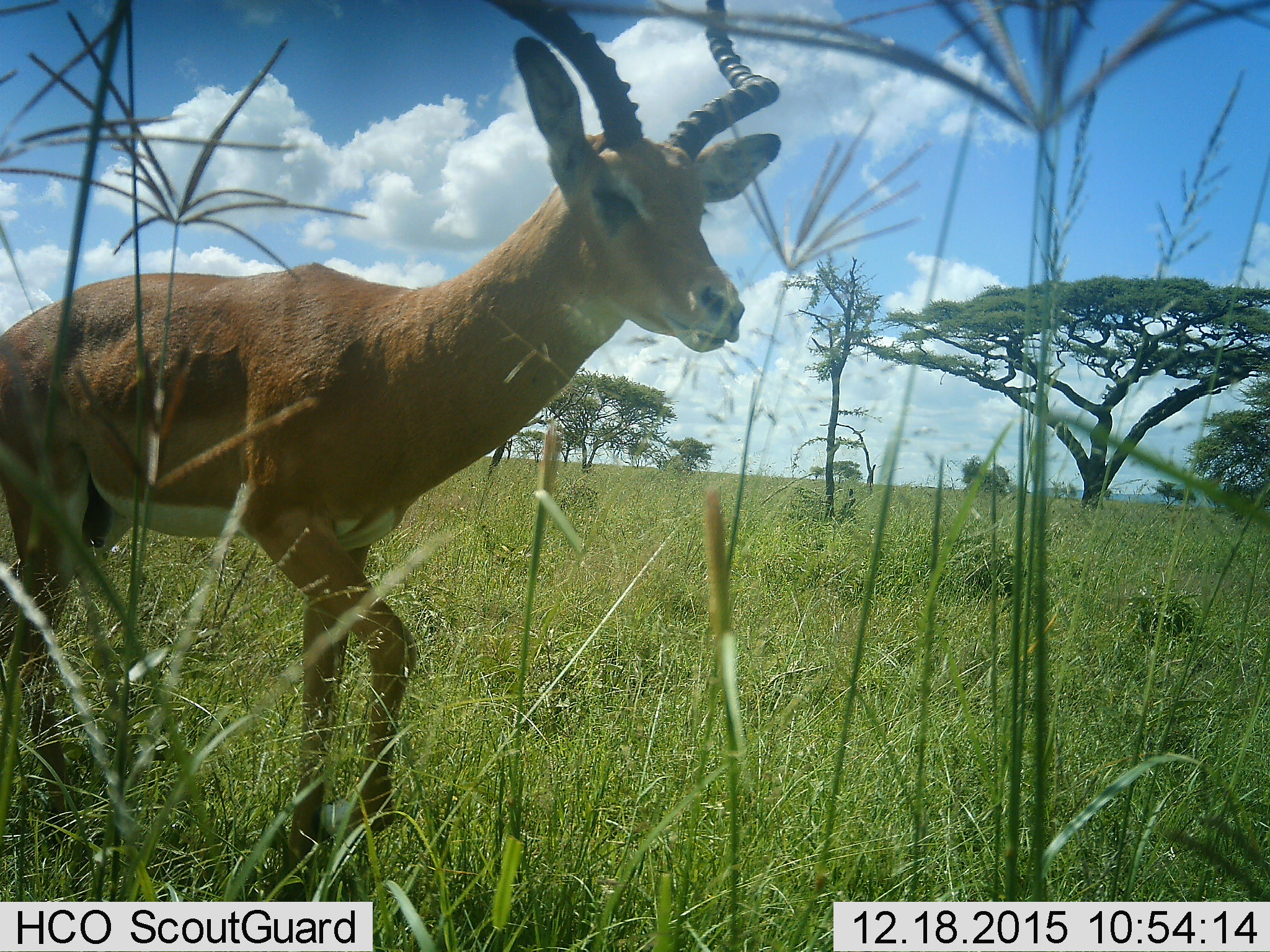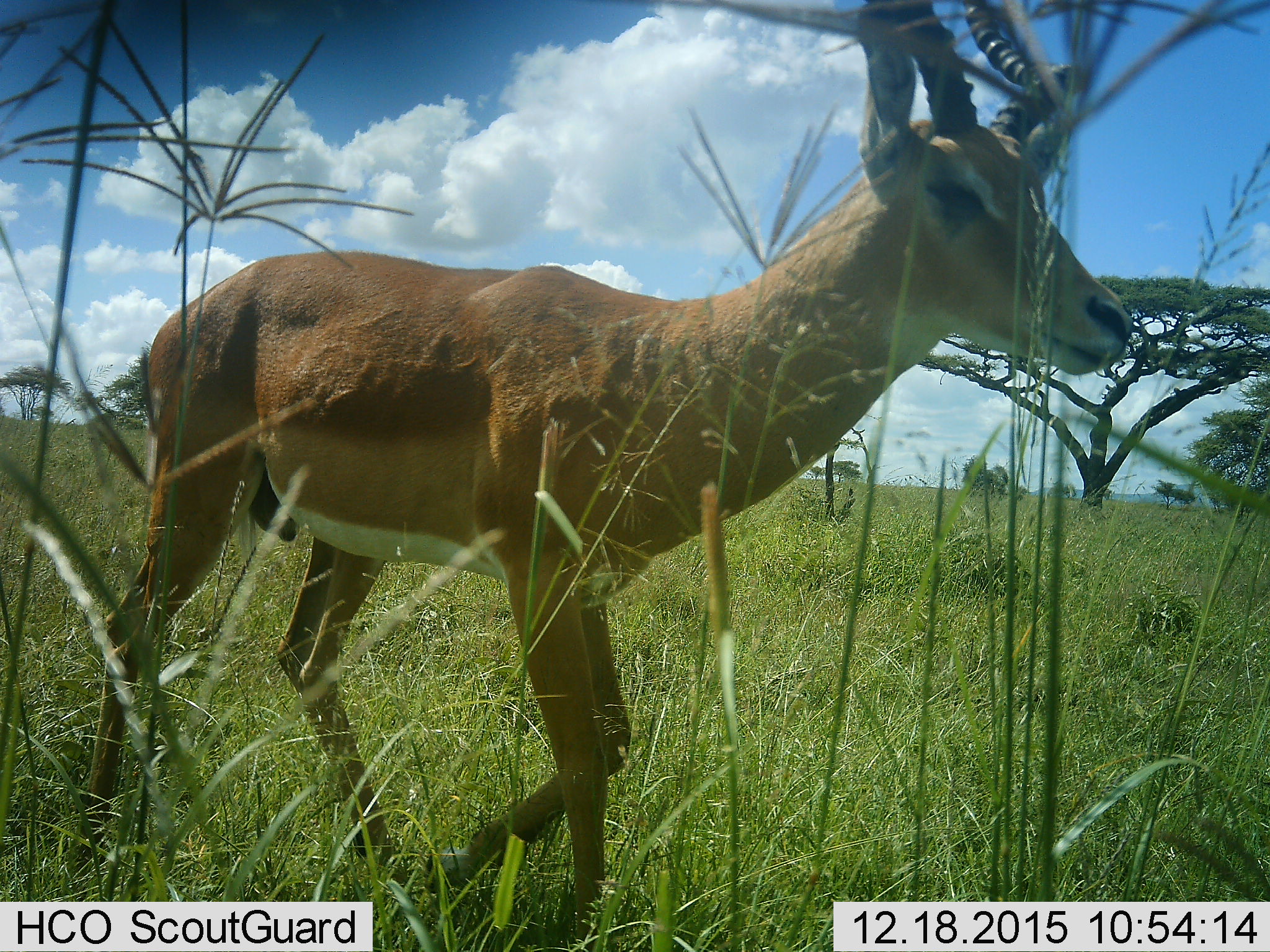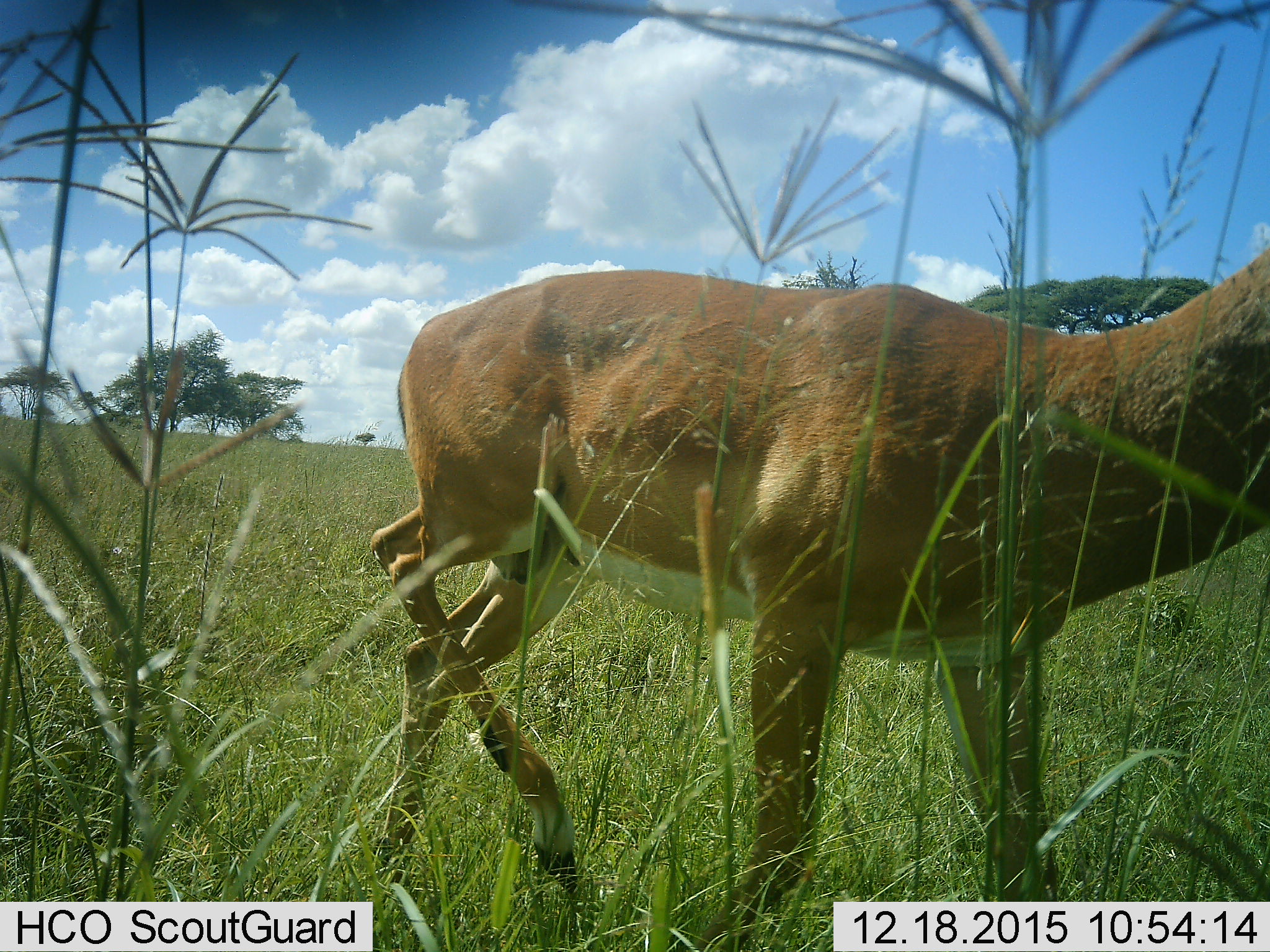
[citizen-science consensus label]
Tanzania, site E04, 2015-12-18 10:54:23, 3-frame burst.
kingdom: Animalia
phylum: Chordata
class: Mammalia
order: Artiodactyla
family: Bovidae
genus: Aepyceros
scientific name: Aepyceros melampus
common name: impala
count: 1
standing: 6%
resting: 0%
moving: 94%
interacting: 0%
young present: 6%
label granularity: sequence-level